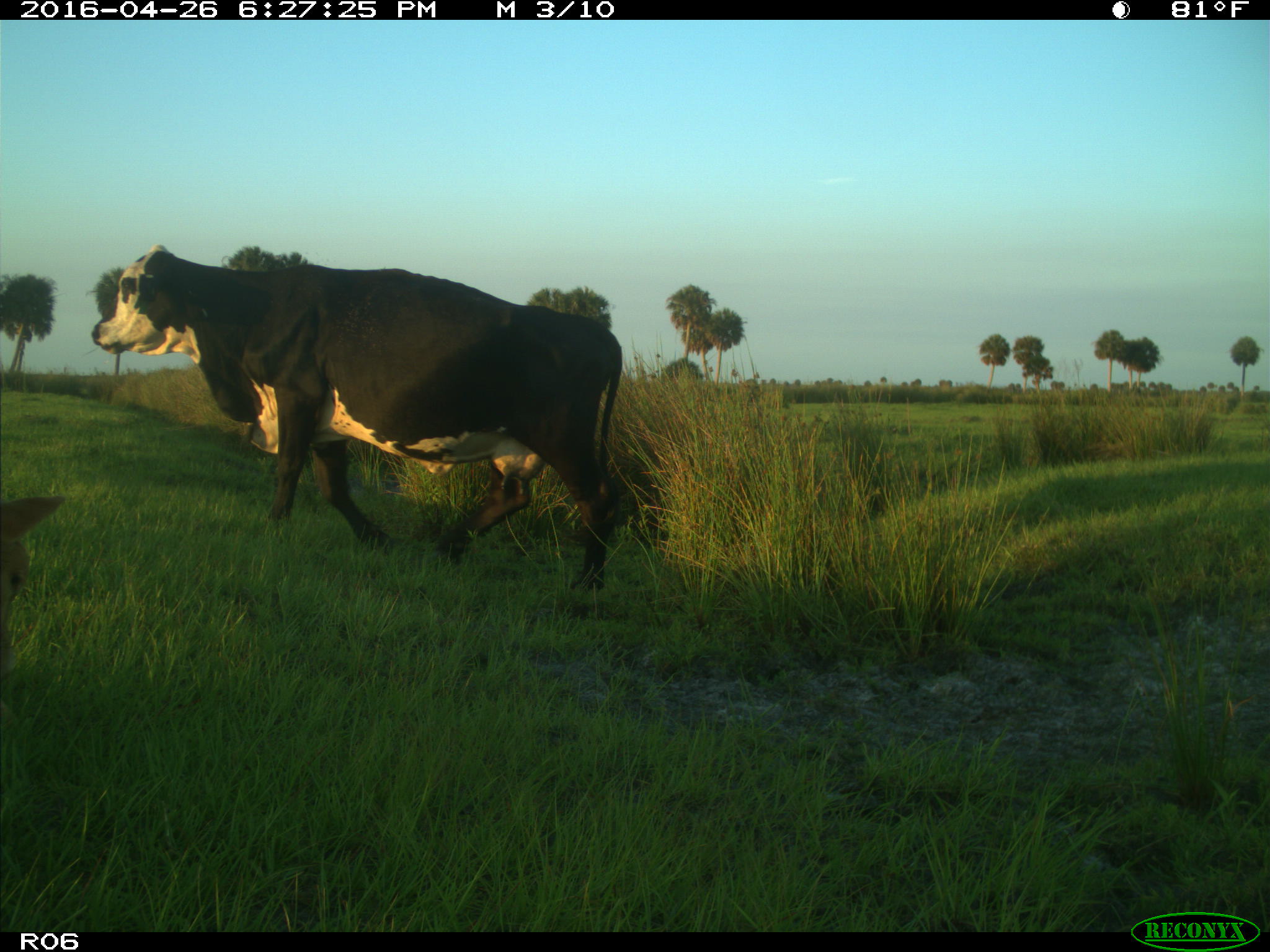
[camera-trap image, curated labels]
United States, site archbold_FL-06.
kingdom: Animalia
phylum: Chordata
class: Mammalia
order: Artiodactyla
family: Bovidae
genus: Bos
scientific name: Bos taurus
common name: domestic cow